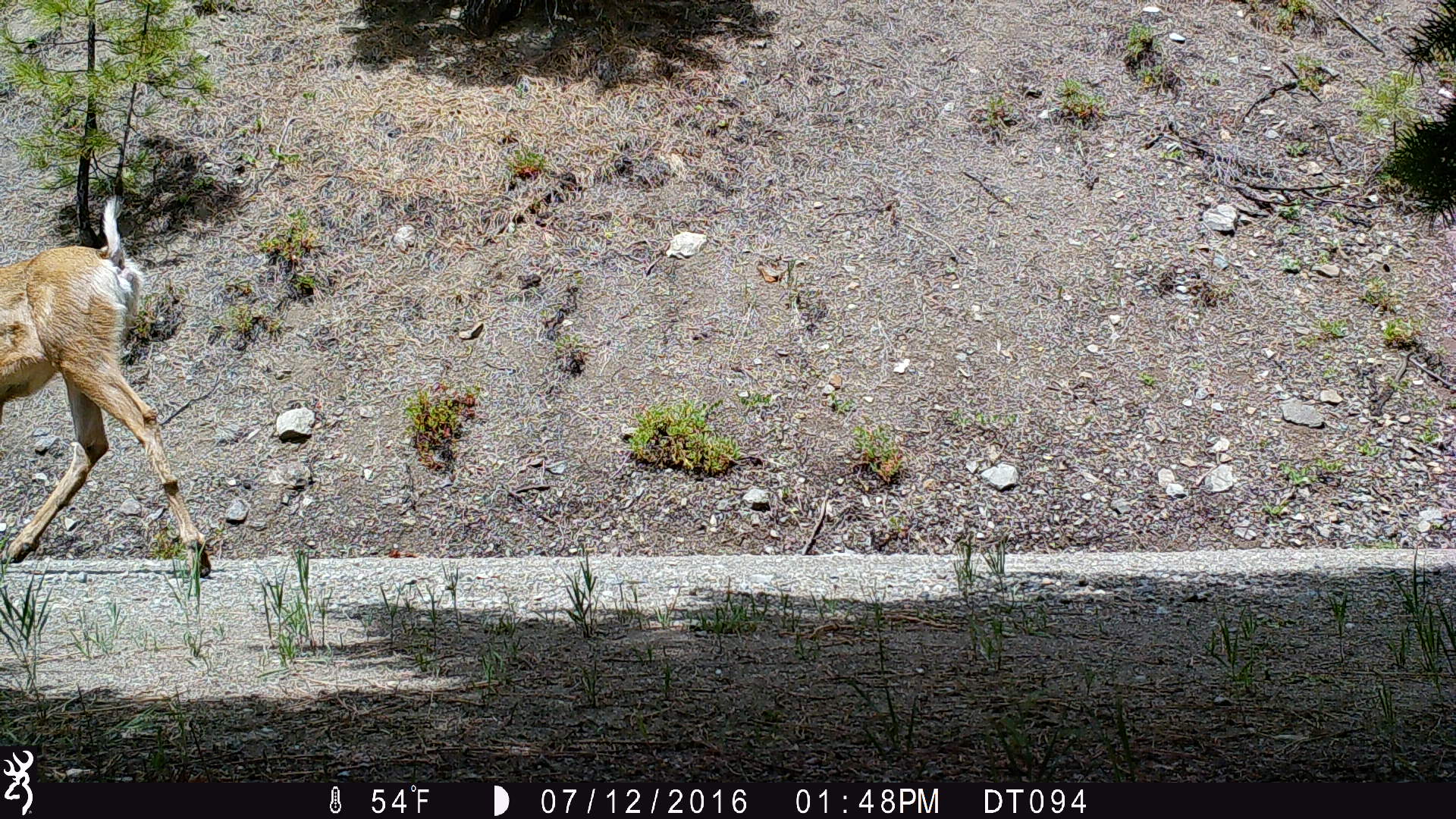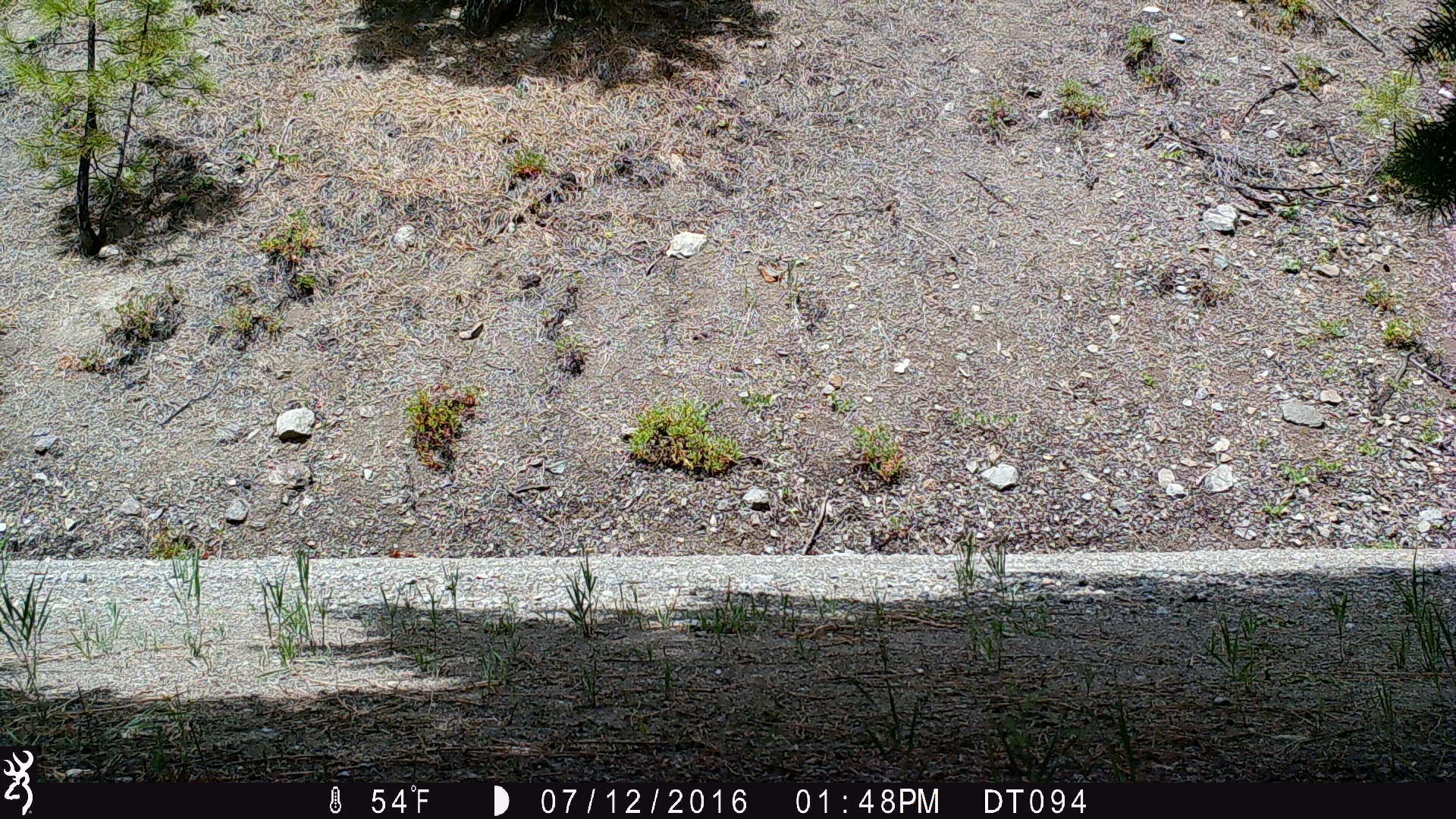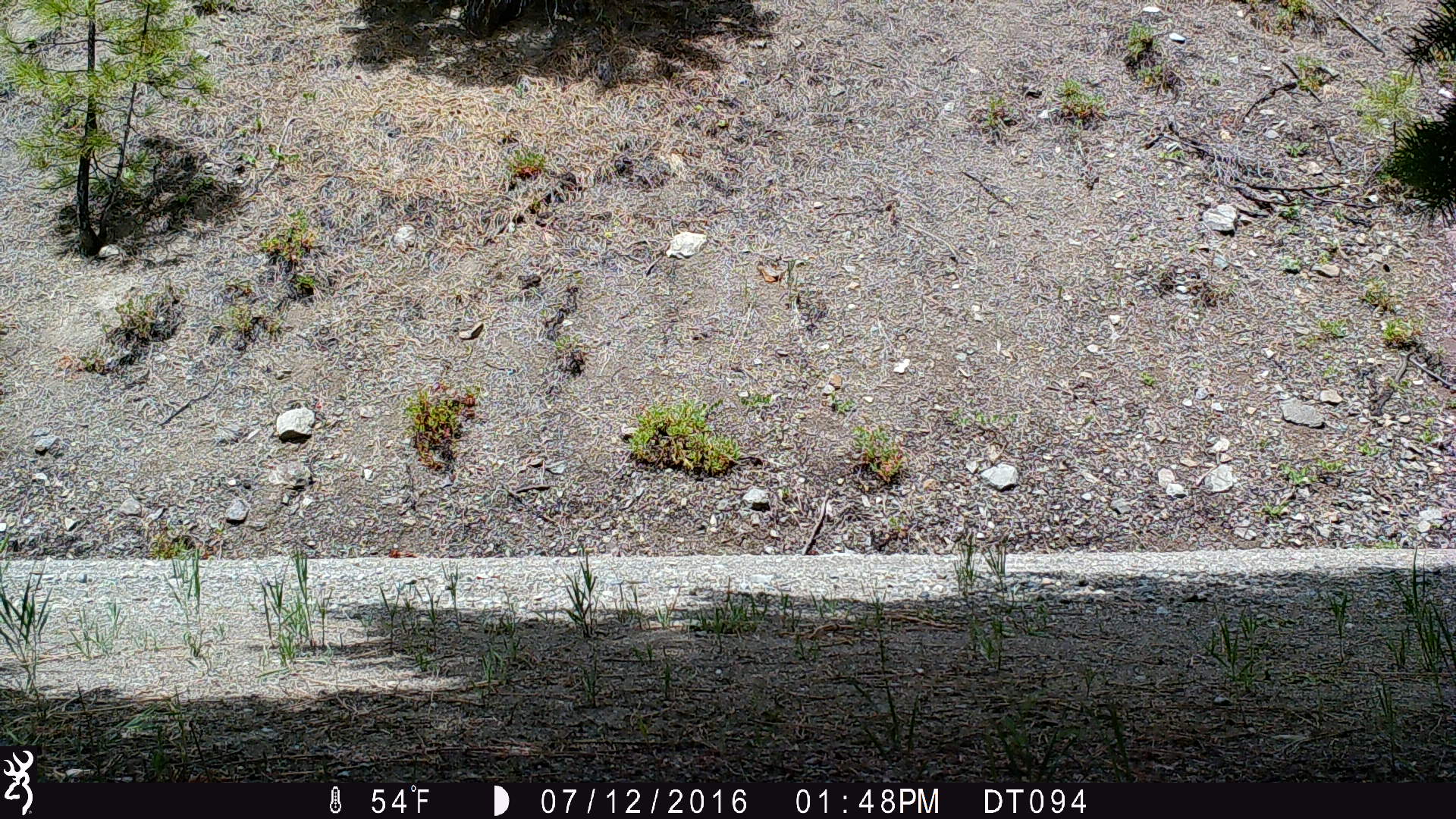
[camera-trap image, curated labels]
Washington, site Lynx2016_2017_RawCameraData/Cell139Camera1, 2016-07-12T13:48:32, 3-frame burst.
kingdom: Animalia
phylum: Chordata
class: Mammalia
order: Artiodactyla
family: Cervidae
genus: Odocoileus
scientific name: Odocoileus hemionus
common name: mule deer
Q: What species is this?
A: Odocoileus hemionus (mule deer).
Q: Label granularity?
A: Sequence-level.